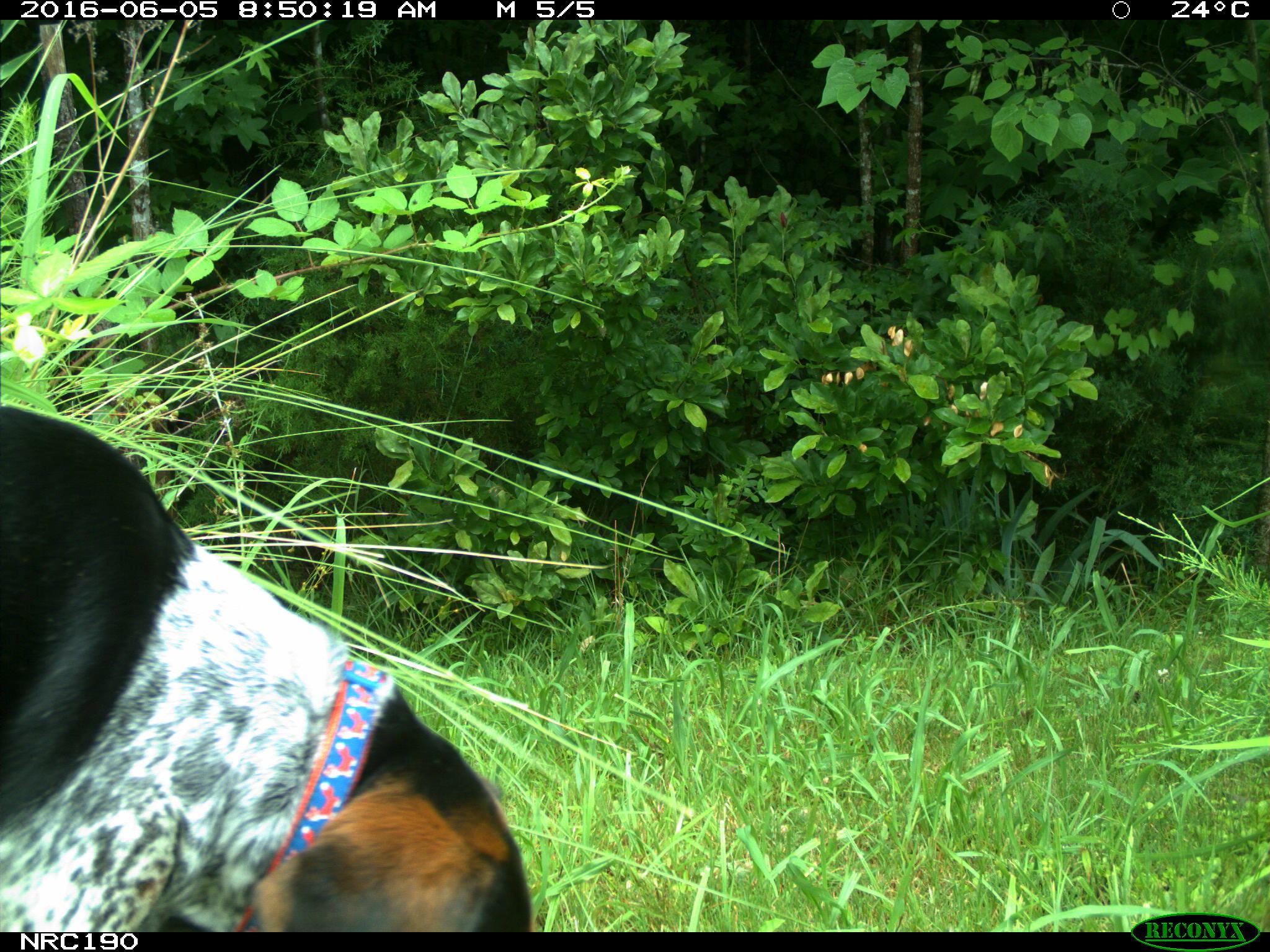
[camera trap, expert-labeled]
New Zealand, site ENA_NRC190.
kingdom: Animalia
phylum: Chordata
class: Mammalia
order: Carnivora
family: Canidae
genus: Canis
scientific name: Canis familiaris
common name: domestic dog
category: dog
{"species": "dog (domestic dog) (Canis familiaris)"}